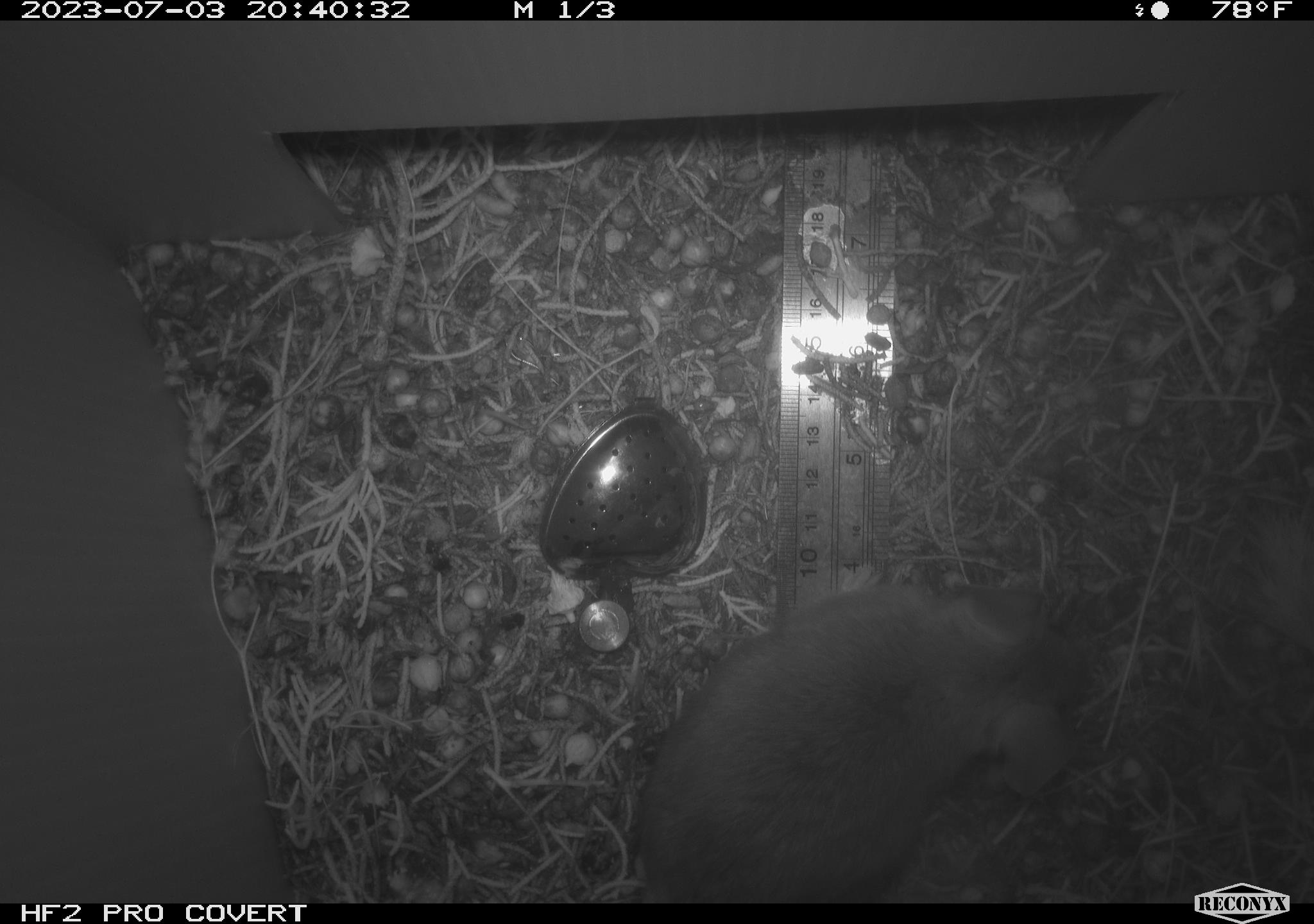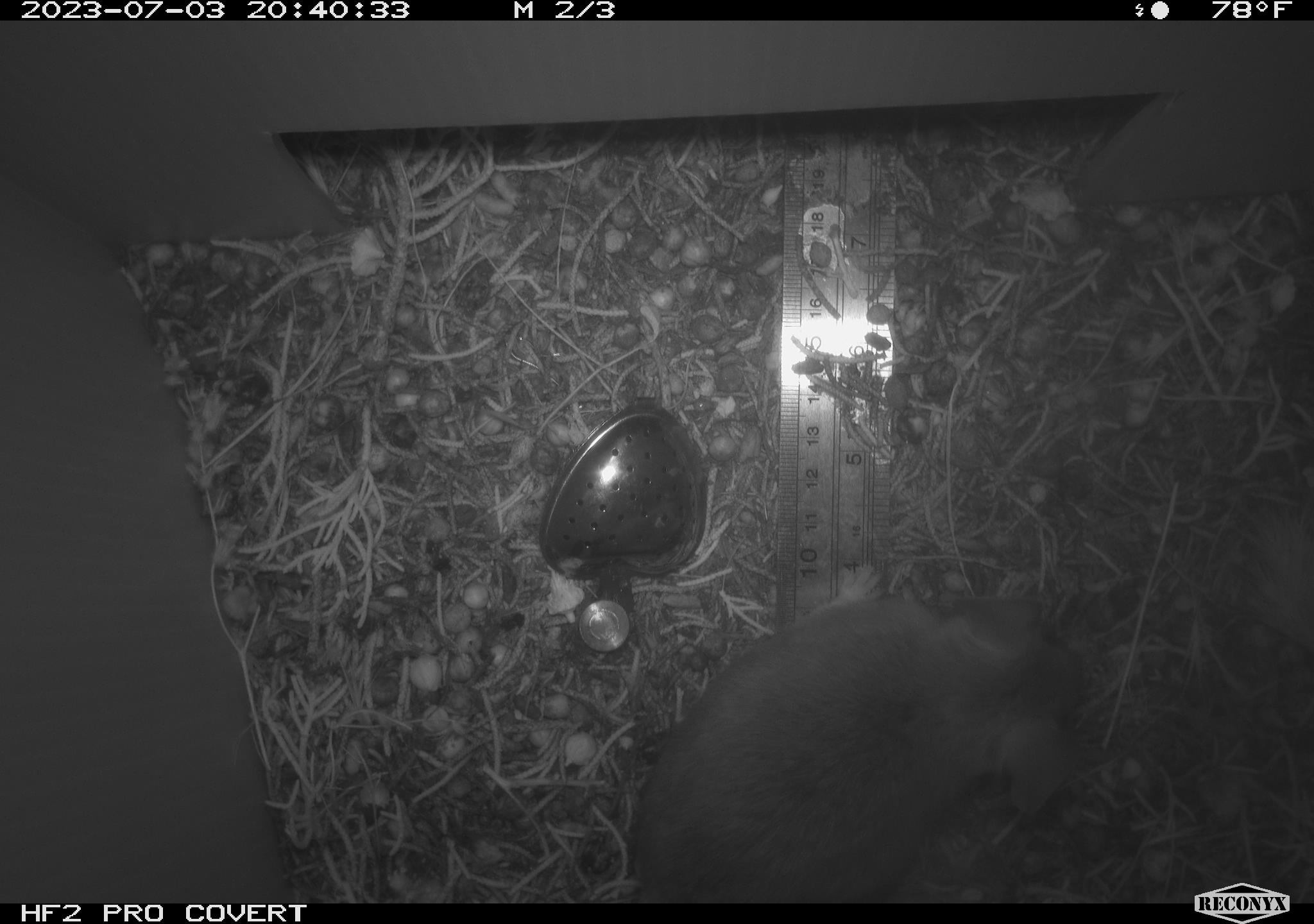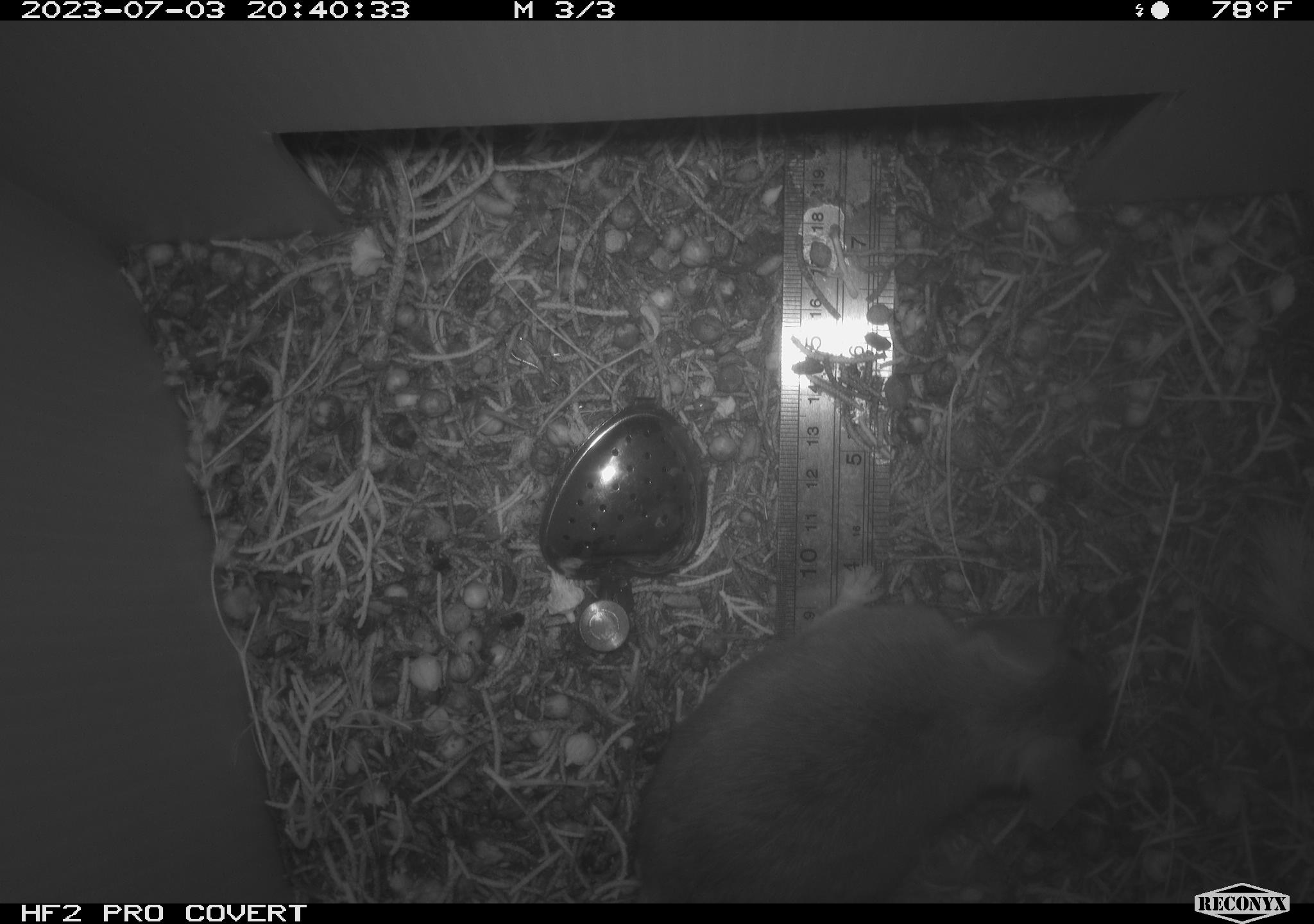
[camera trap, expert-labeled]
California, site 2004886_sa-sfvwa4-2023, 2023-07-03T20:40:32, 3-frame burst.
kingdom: Animalia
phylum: Chordata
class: Mammalia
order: Rodentia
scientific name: Rodentia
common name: rodent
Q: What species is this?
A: Rodent (Rodentia).